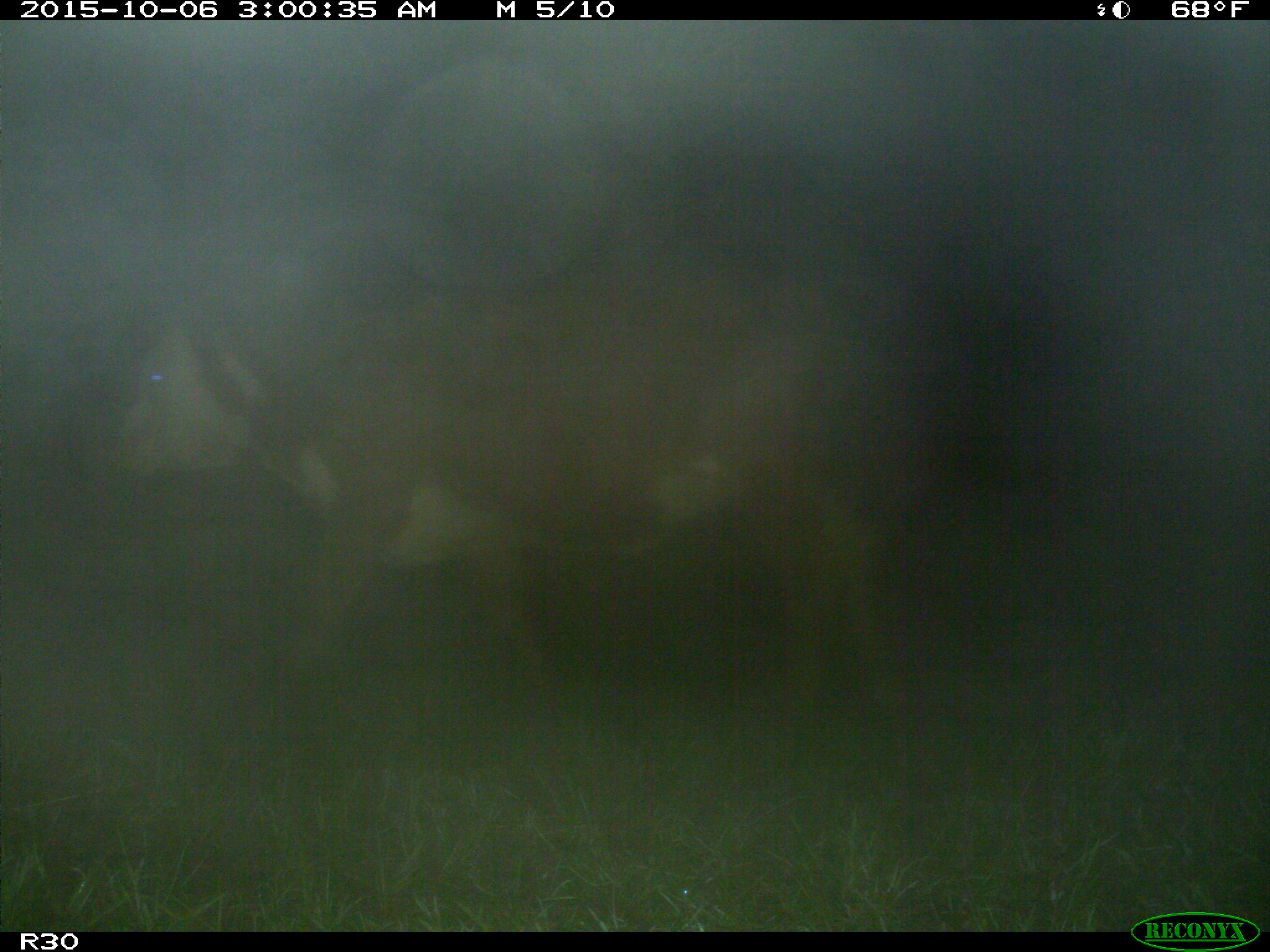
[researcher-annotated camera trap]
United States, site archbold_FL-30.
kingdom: Animalia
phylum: Chordata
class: Mammalia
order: Artiodactyla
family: Bovidae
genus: Bos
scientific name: Bos taurus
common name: domestic cow